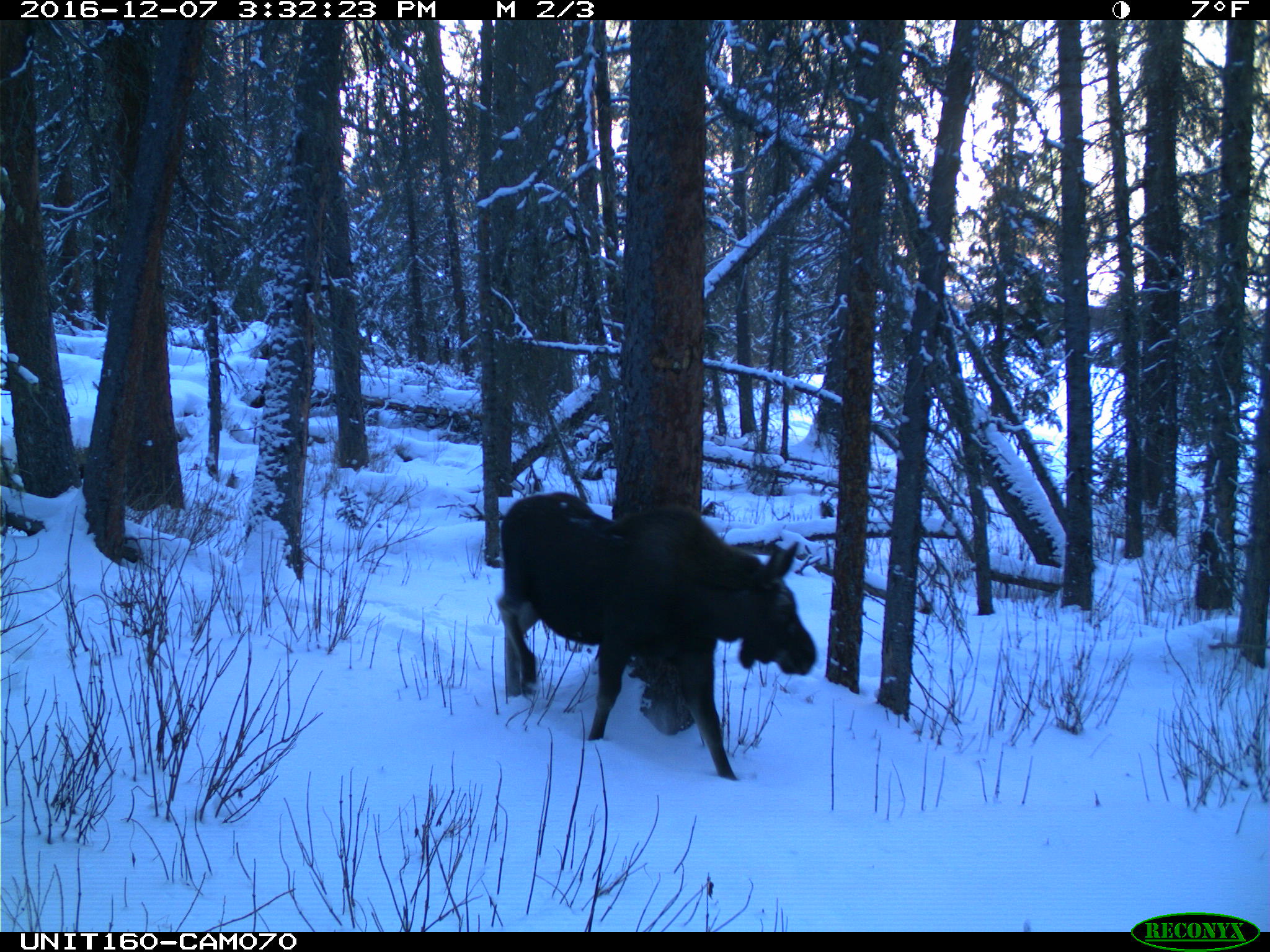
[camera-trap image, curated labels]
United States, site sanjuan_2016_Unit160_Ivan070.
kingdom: Animalia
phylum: Chordata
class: Mammalia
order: Artiodactyla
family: Cervidae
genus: Alces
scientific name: Alces alces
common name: moose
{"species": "Alces alces (moose)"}